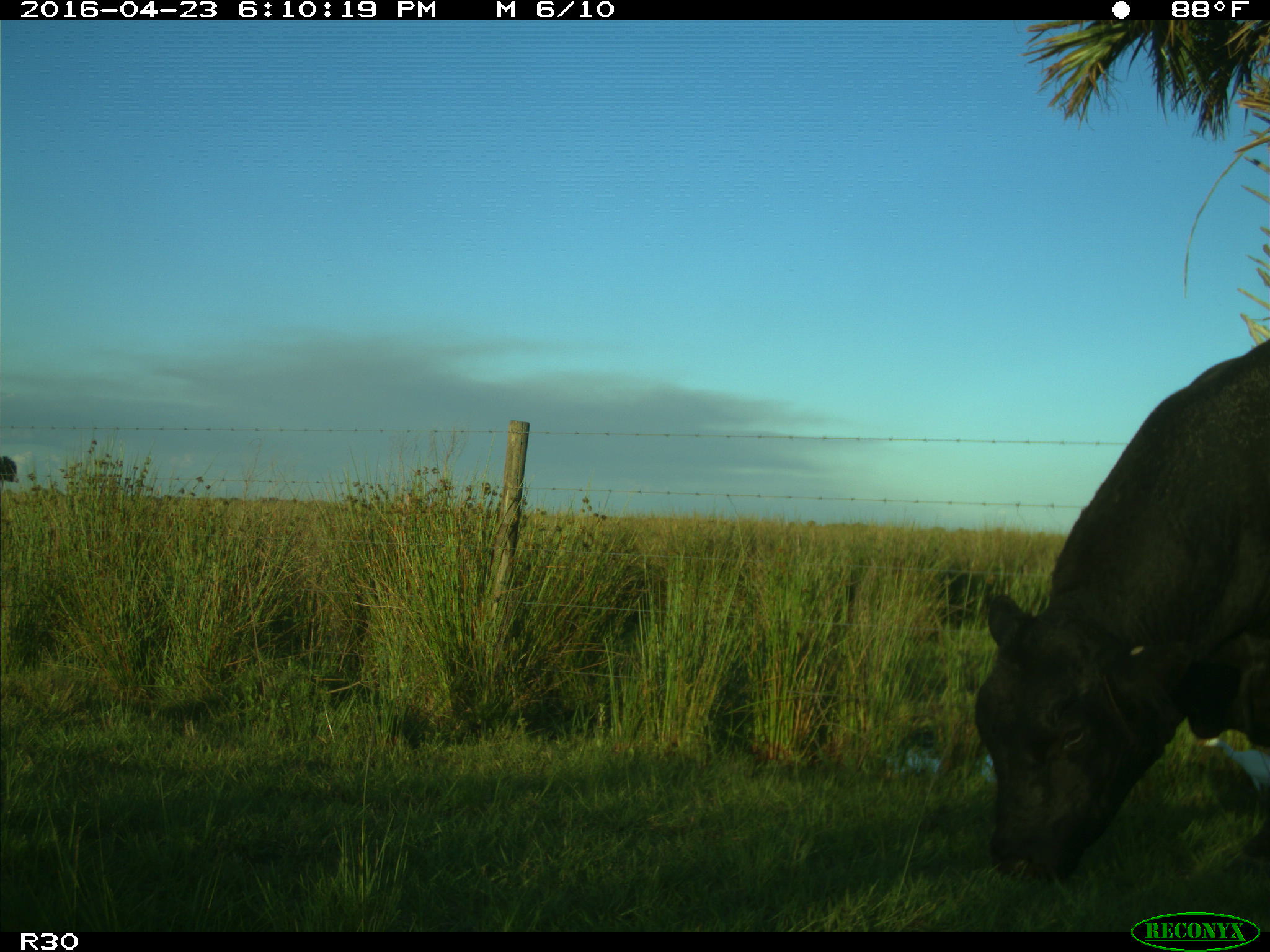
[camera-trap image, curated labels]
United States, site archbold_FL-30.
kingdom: Animalia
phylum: Chordata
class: Mammalia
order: Artiodactyla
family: Bovidae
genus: Bos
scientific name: Bos taurus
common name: domestic cow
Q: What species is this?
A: Bos taurus (domestic cow).